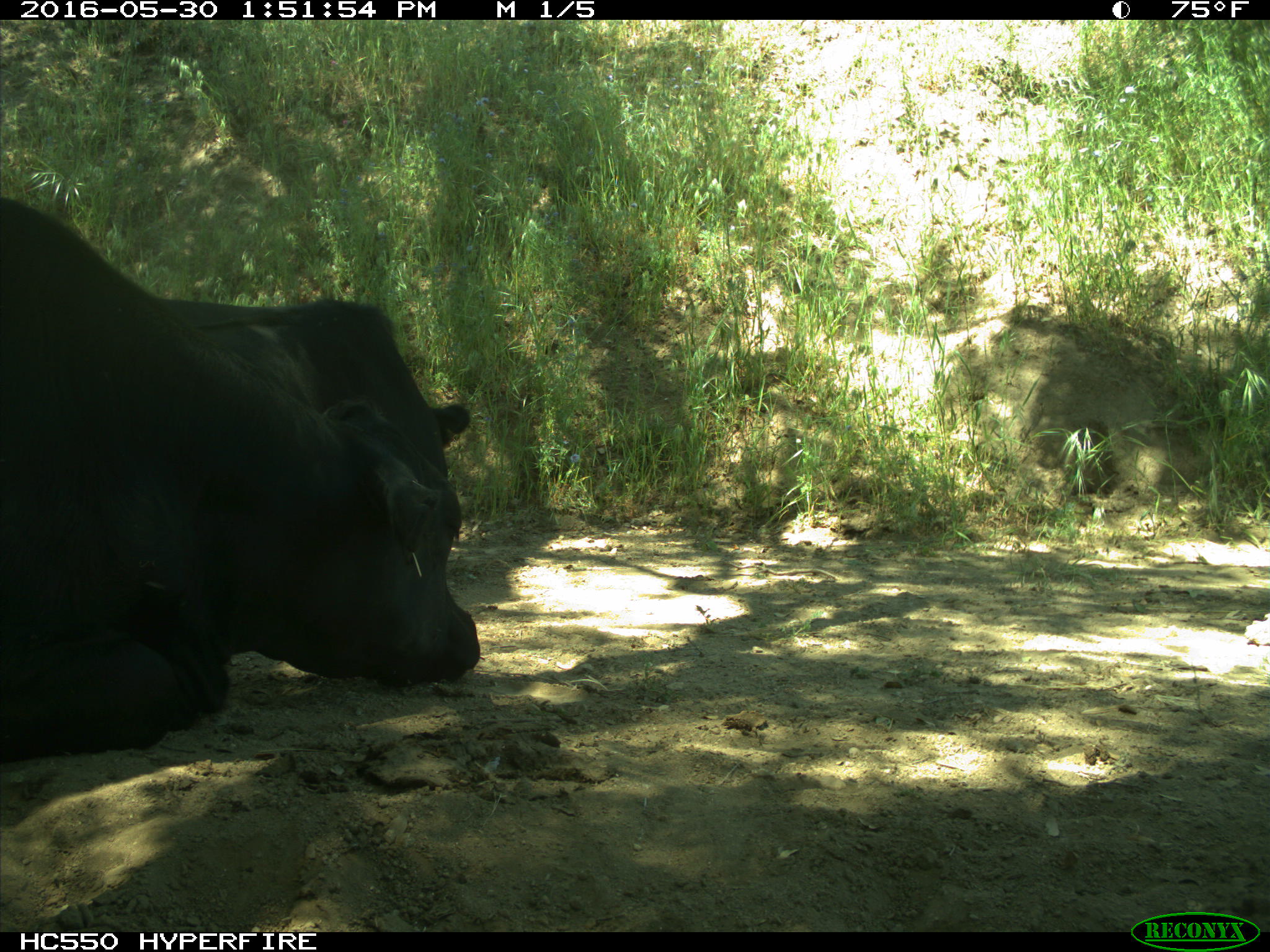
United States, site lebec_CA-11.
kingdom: Animalia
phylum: Chordata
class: Mammalia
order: Artiodactyla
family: Bovidae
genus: Bos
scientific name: Bos taurus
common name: domestic cow